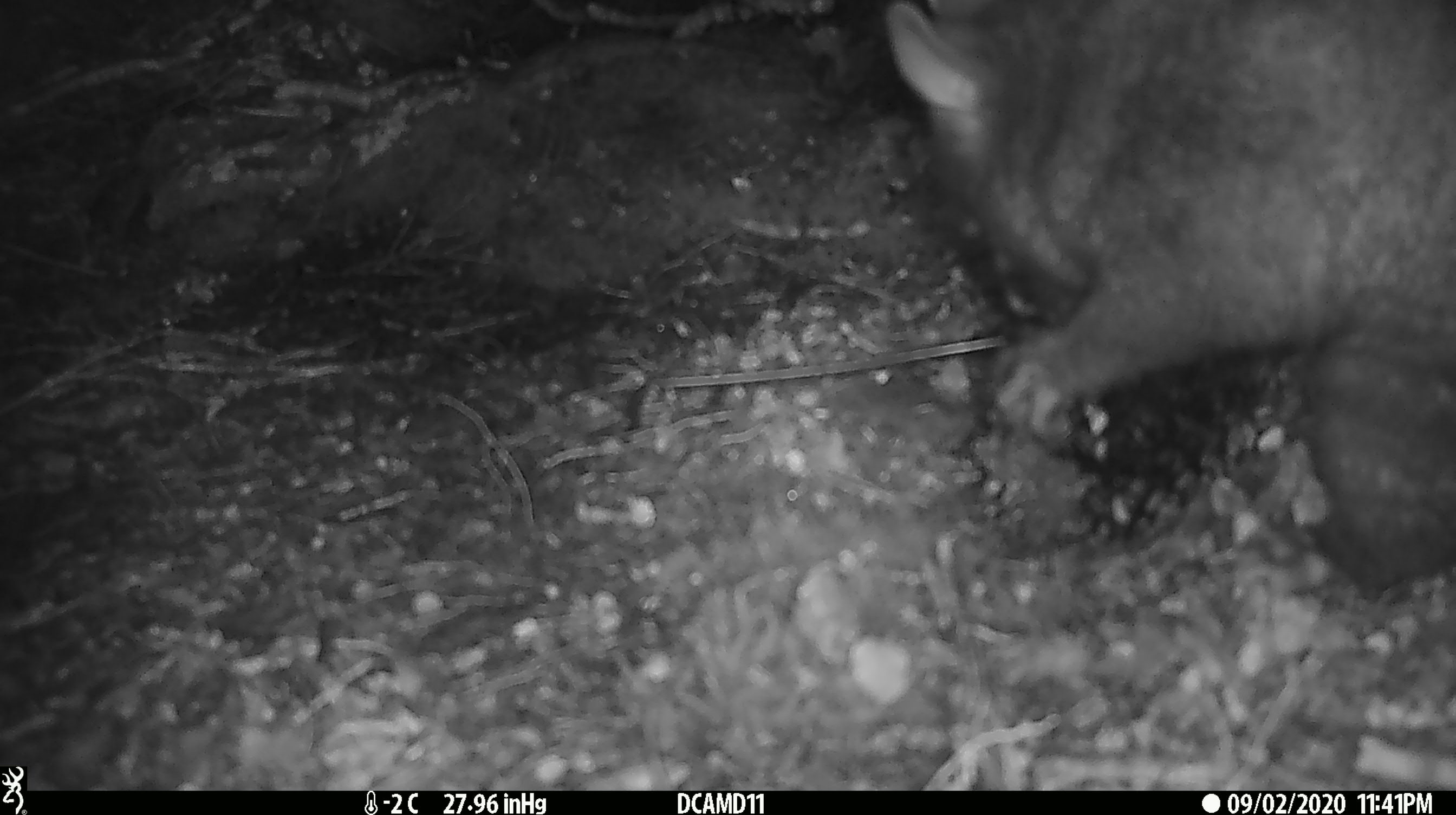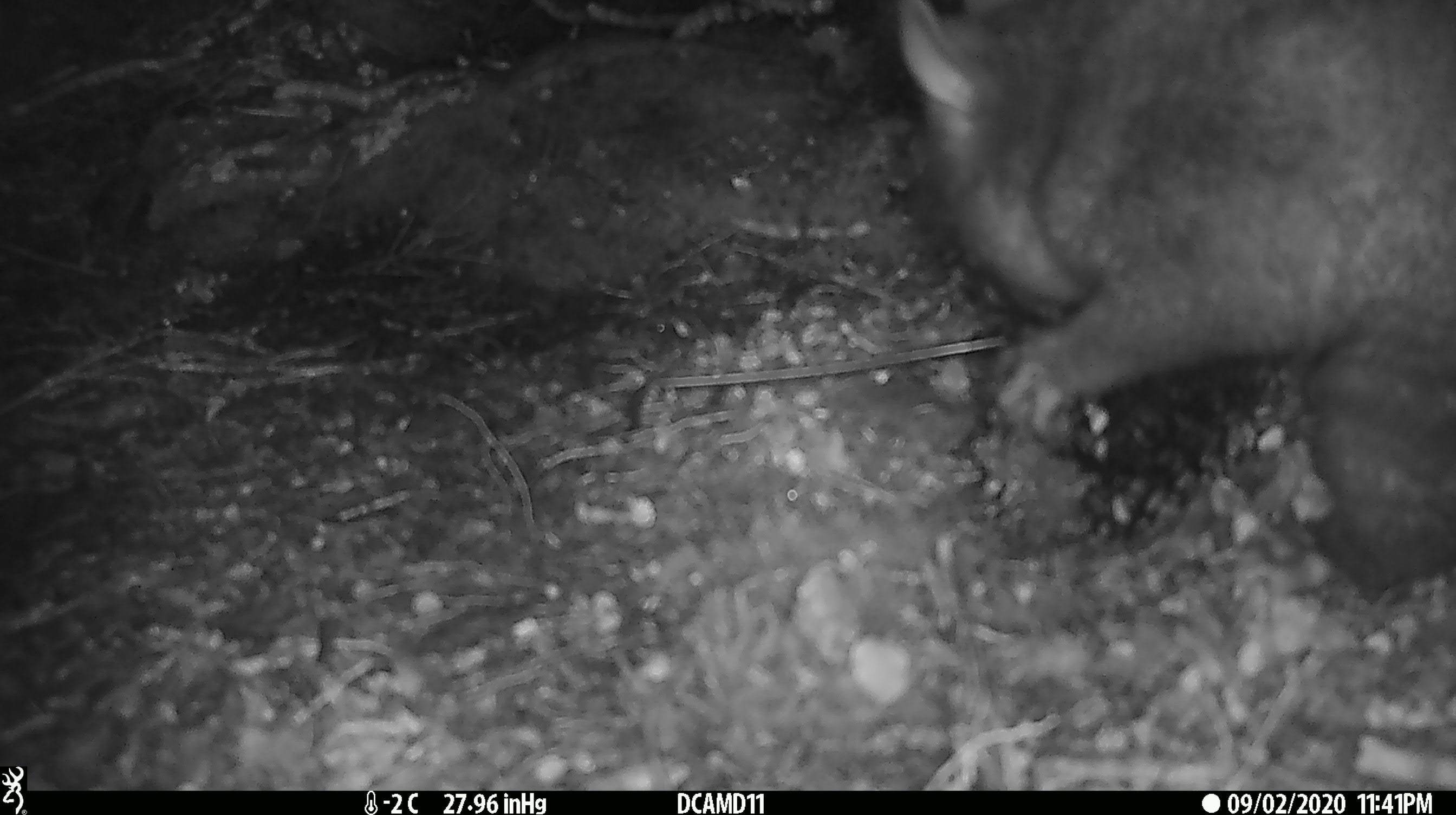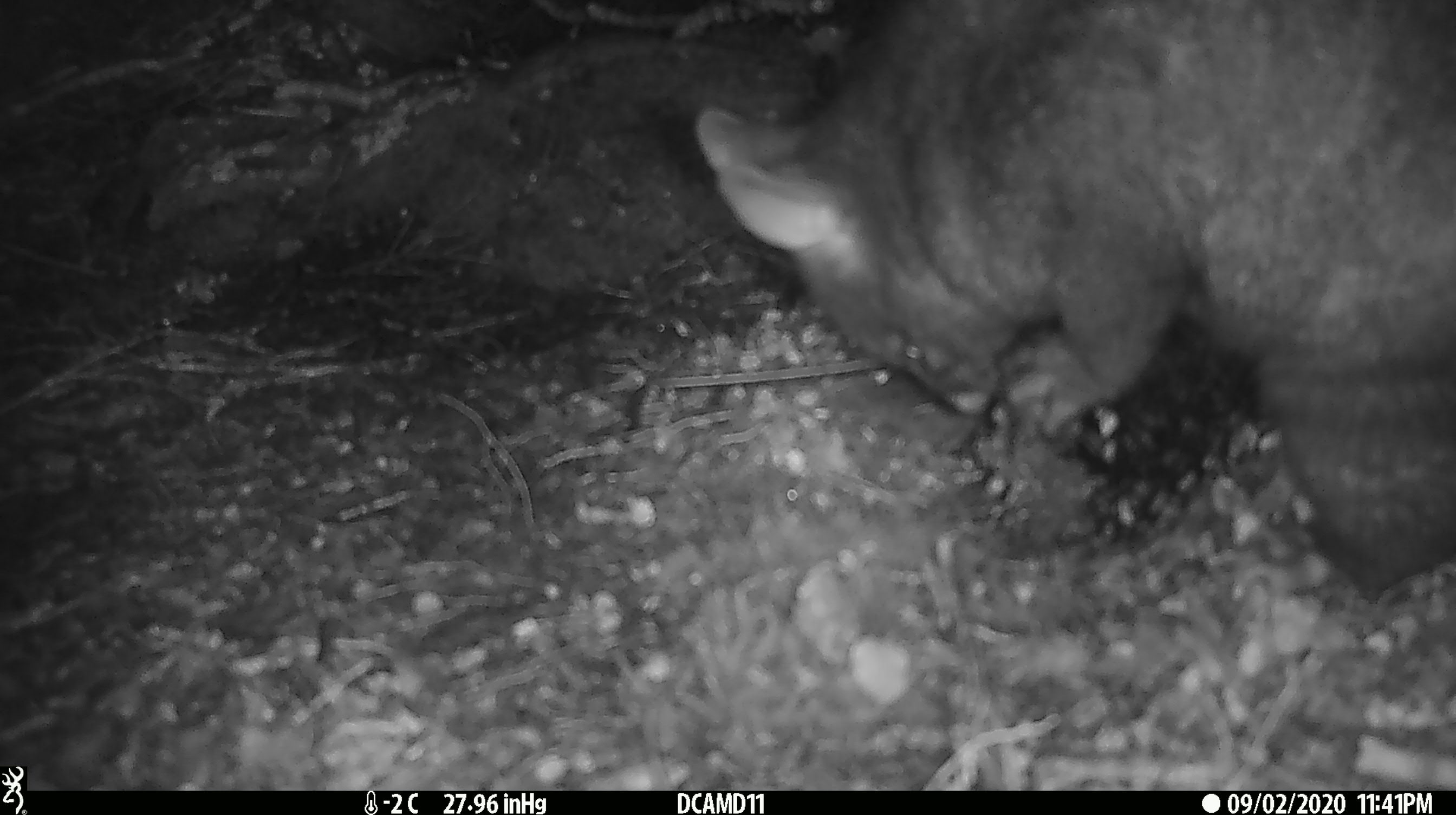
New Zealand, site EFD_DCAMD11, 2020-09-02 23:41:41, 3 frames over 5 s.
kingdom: Animalia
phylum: Chordata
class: Mammalia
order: Diprotodontia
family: Phalangeridae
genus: Trichosurus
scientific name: Trichosurus vulpecula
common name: common brushtail possum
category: possum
Possum (common brushtail possum) (Trichosurus vulpecula).